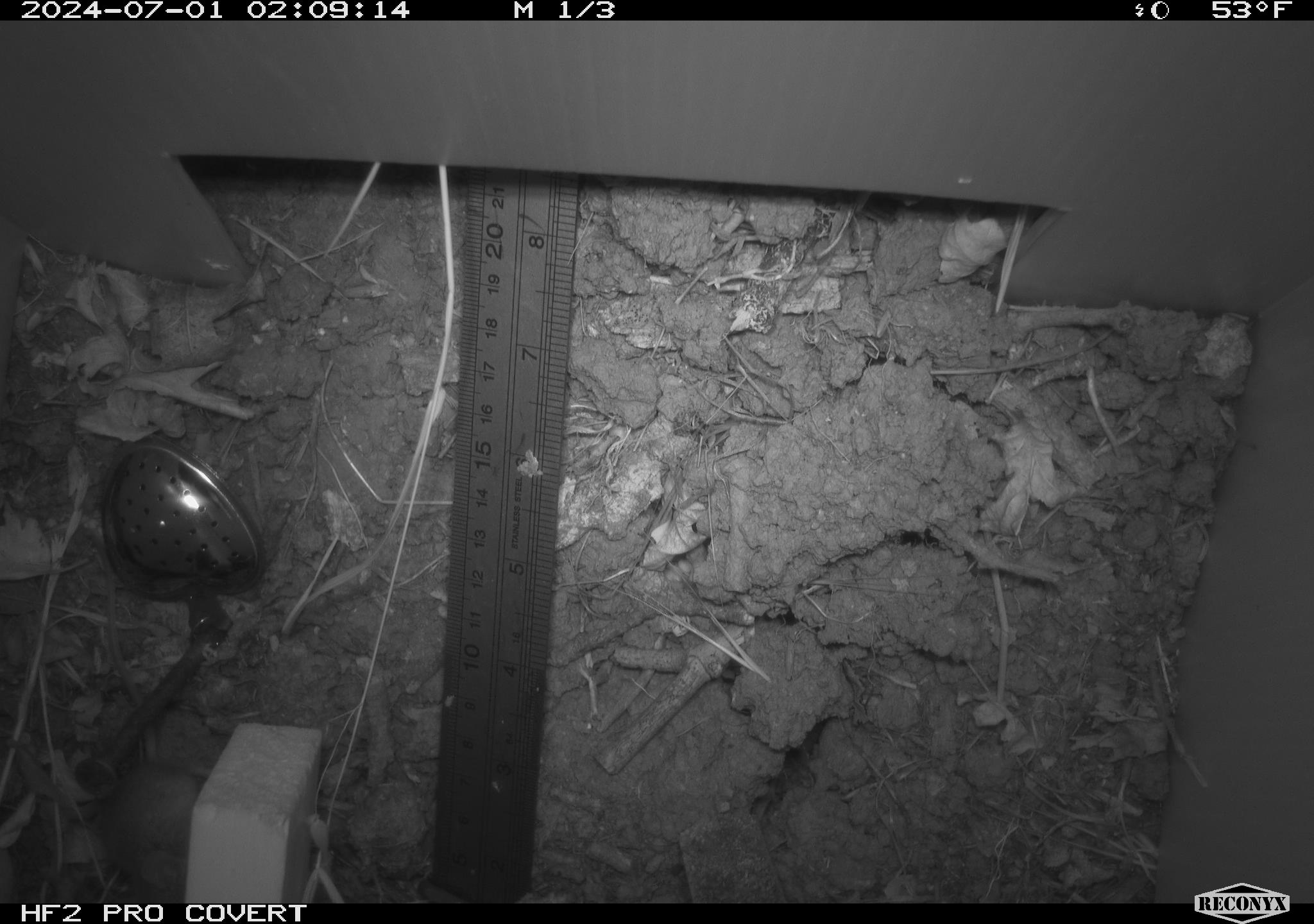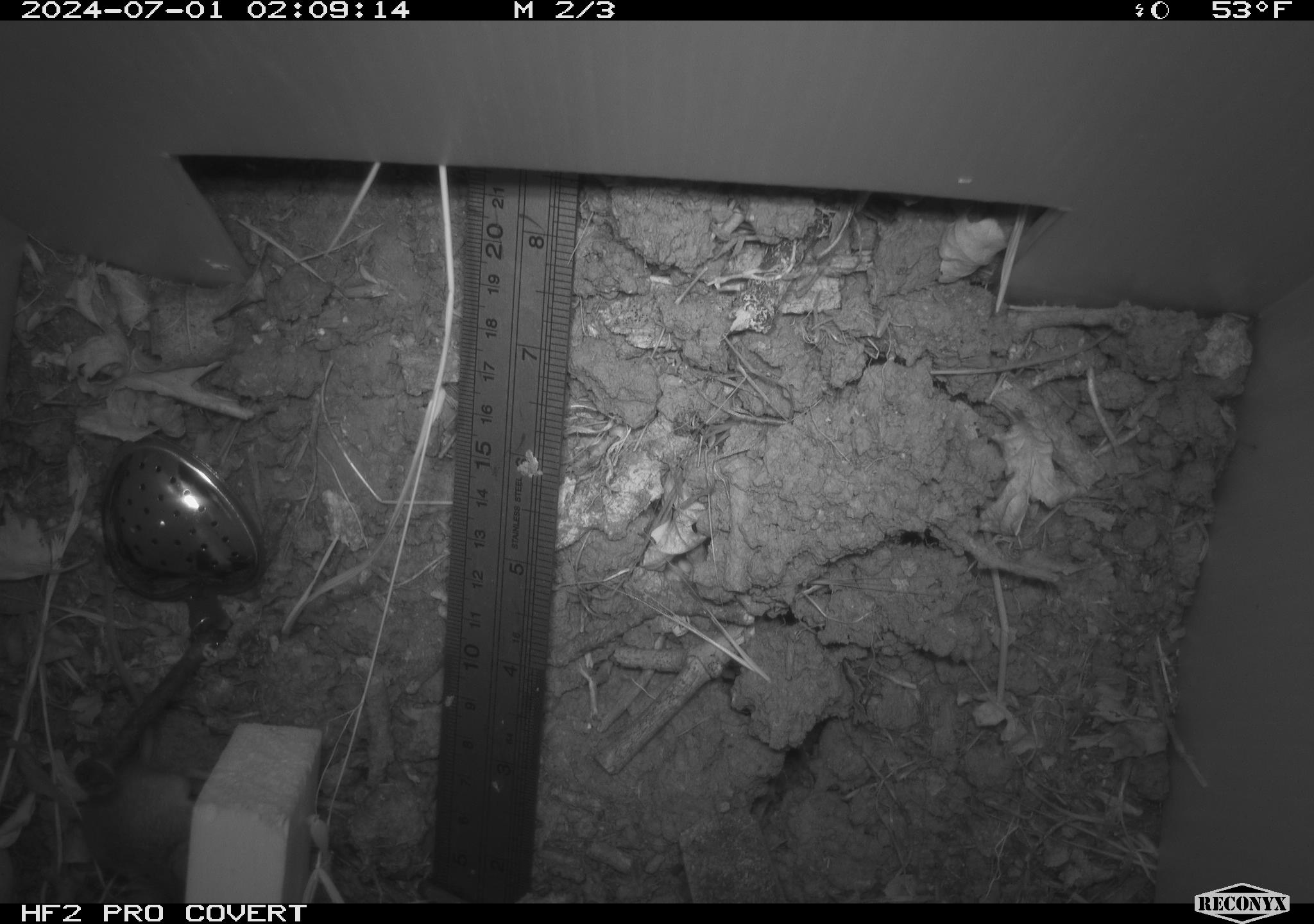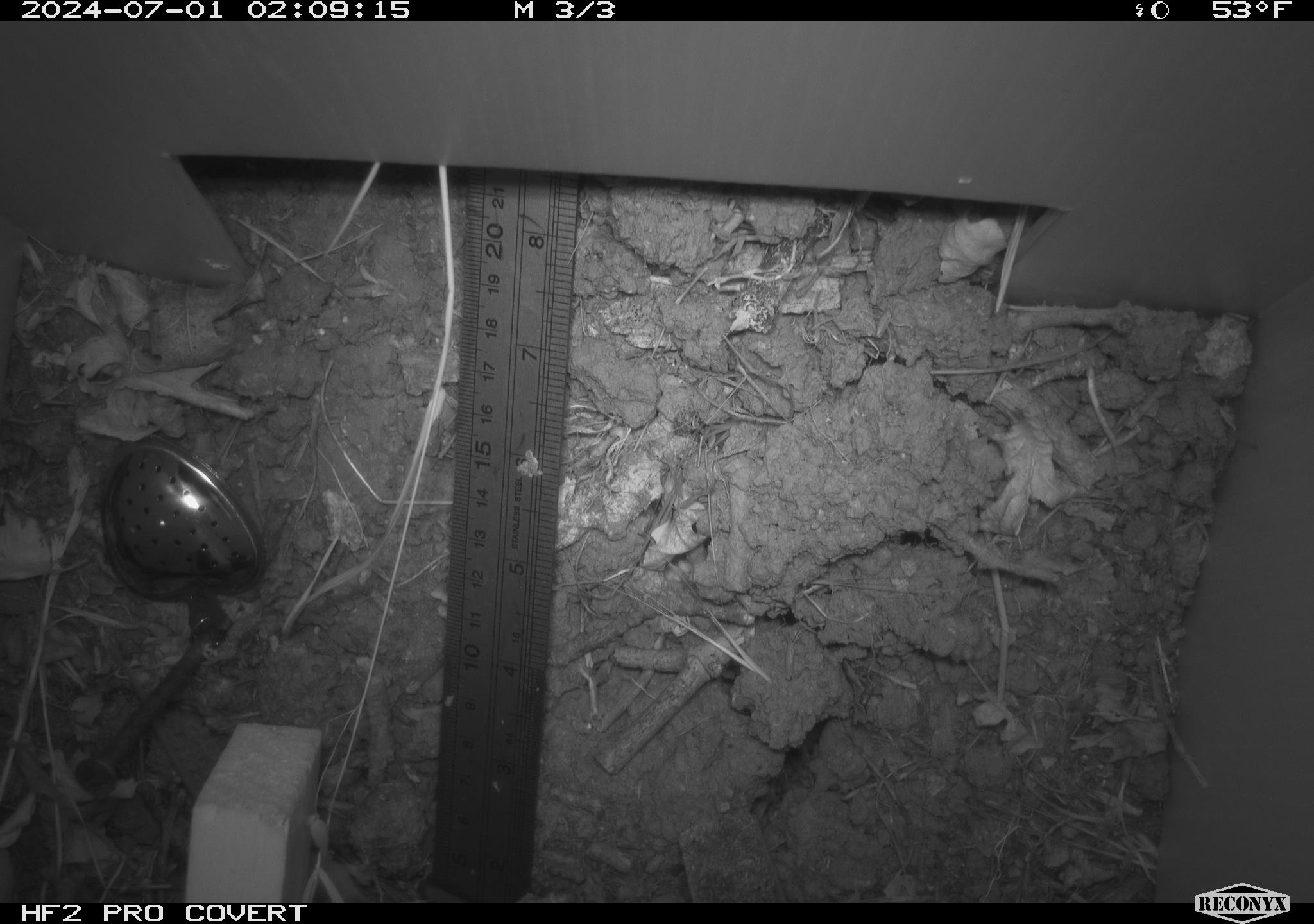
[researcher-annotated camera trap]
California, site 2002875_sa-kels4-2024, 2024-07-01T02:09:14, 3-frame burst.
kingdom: Animalia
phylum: Chordata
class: Mammalia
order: Rodentia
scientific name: Rodentia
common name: rodent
Rodent (Rodentia).